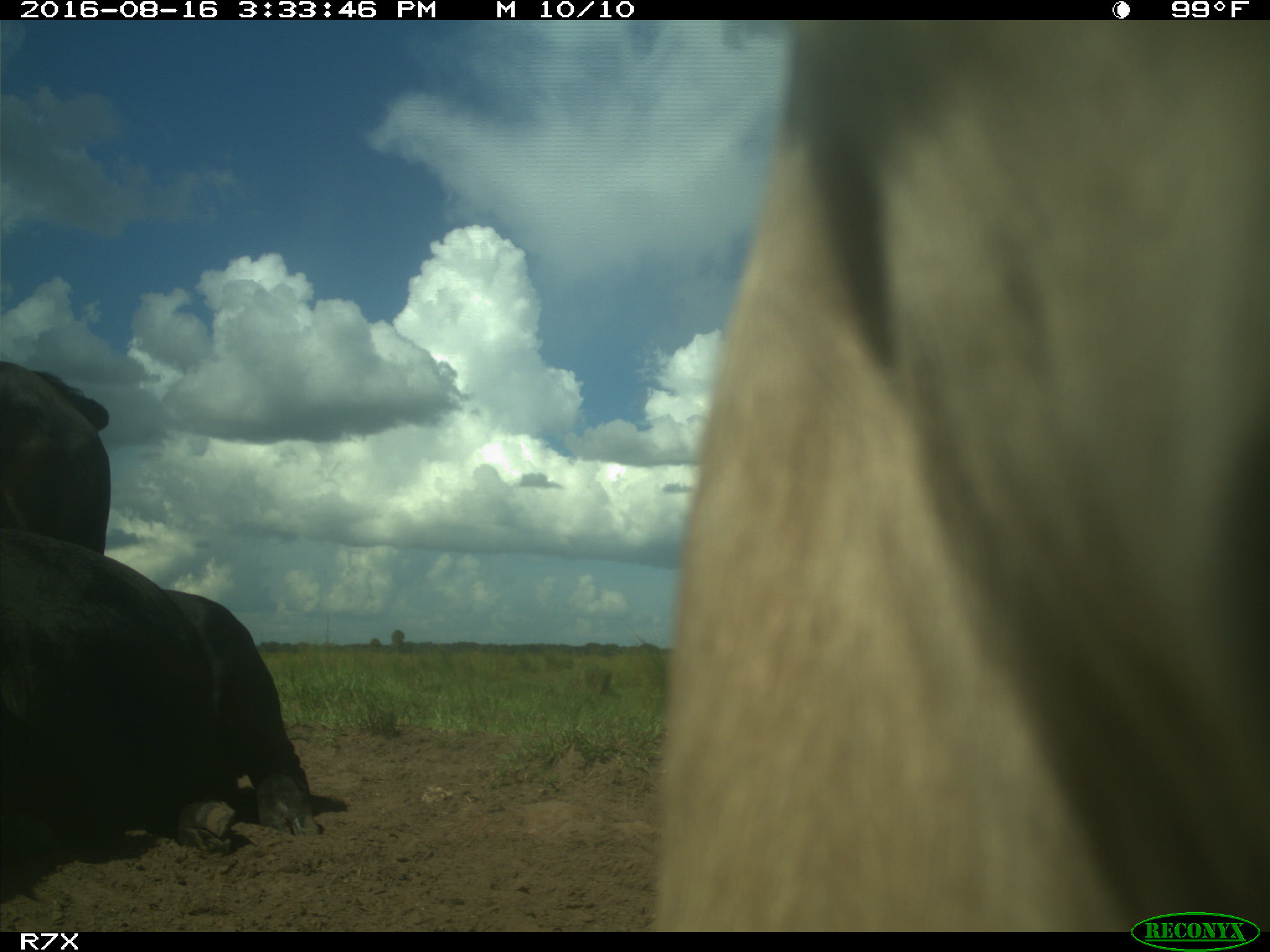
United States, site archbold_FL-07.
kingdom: Animalia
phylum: Chordata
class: Mammalia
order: Artiodactyla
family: Bovidae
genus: Bos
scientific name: Bos taurus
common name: domestic cow